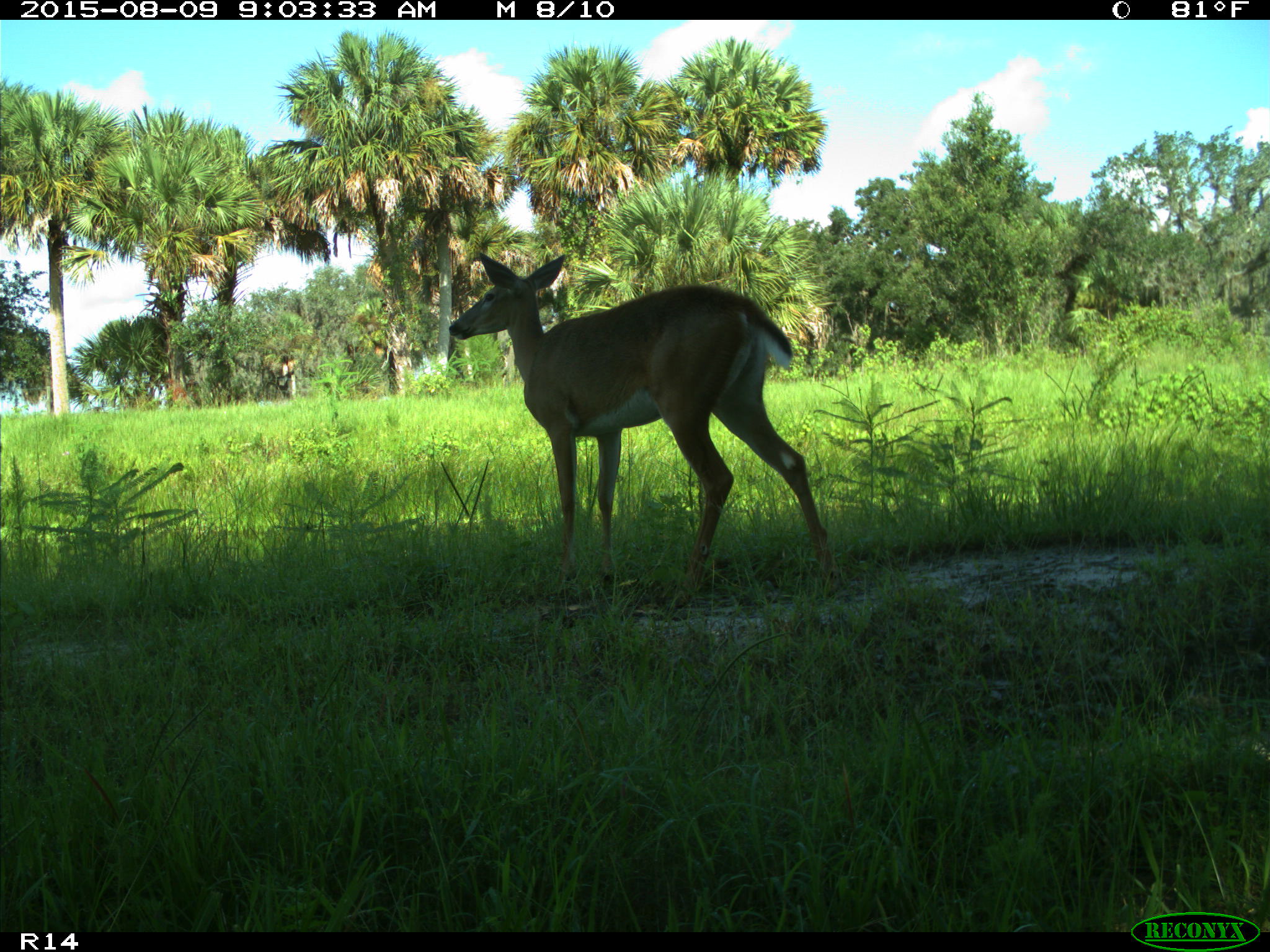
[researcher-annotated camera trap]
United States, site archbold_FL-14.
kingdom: Animalia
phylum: Chordata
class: Mammalia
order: Artiodactyla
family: Cervidae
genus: Odocoileus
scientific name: Odocoileus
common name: deer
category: unidentified deer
Unidentified deer (deer) (Odocoileus).